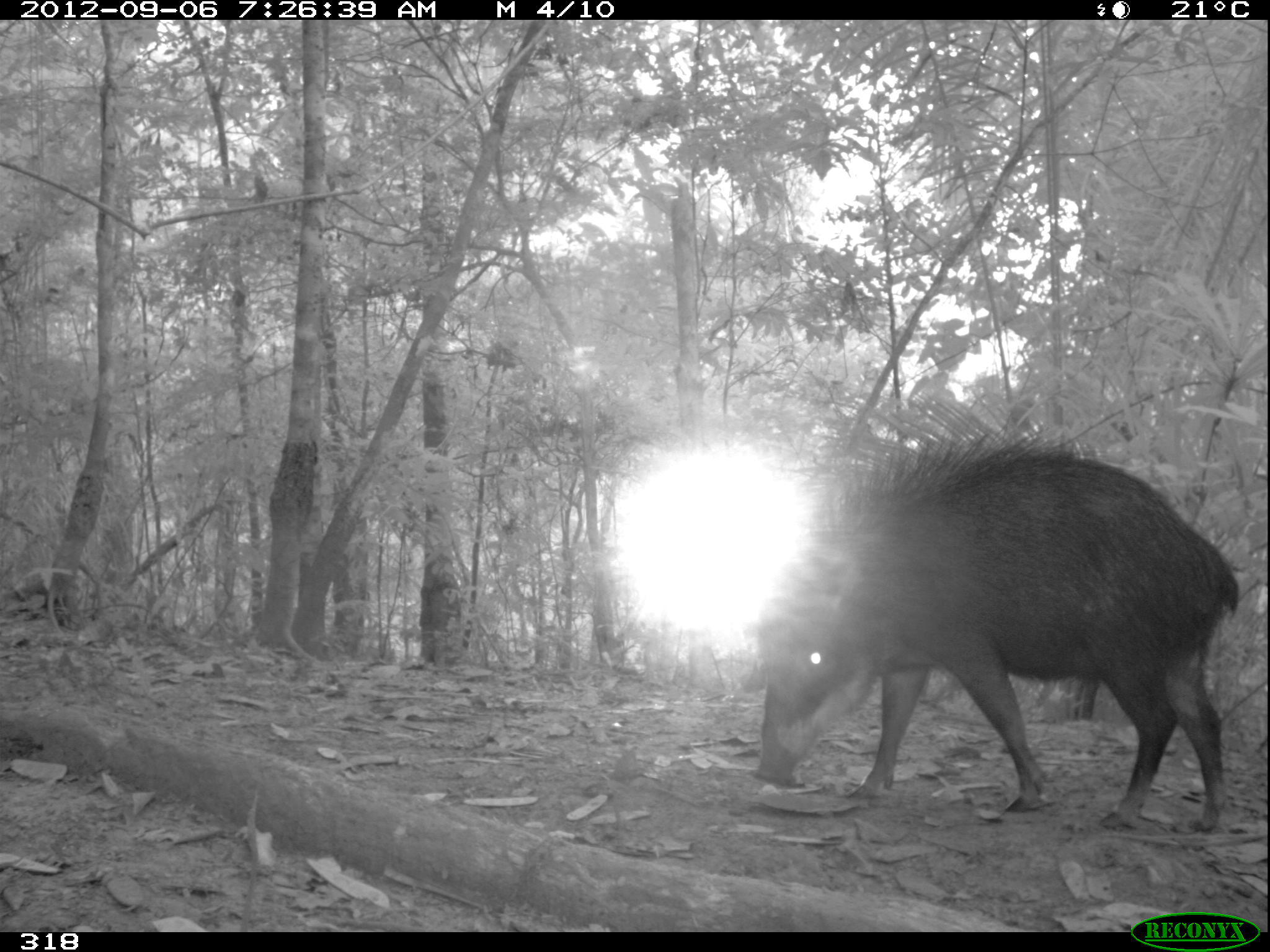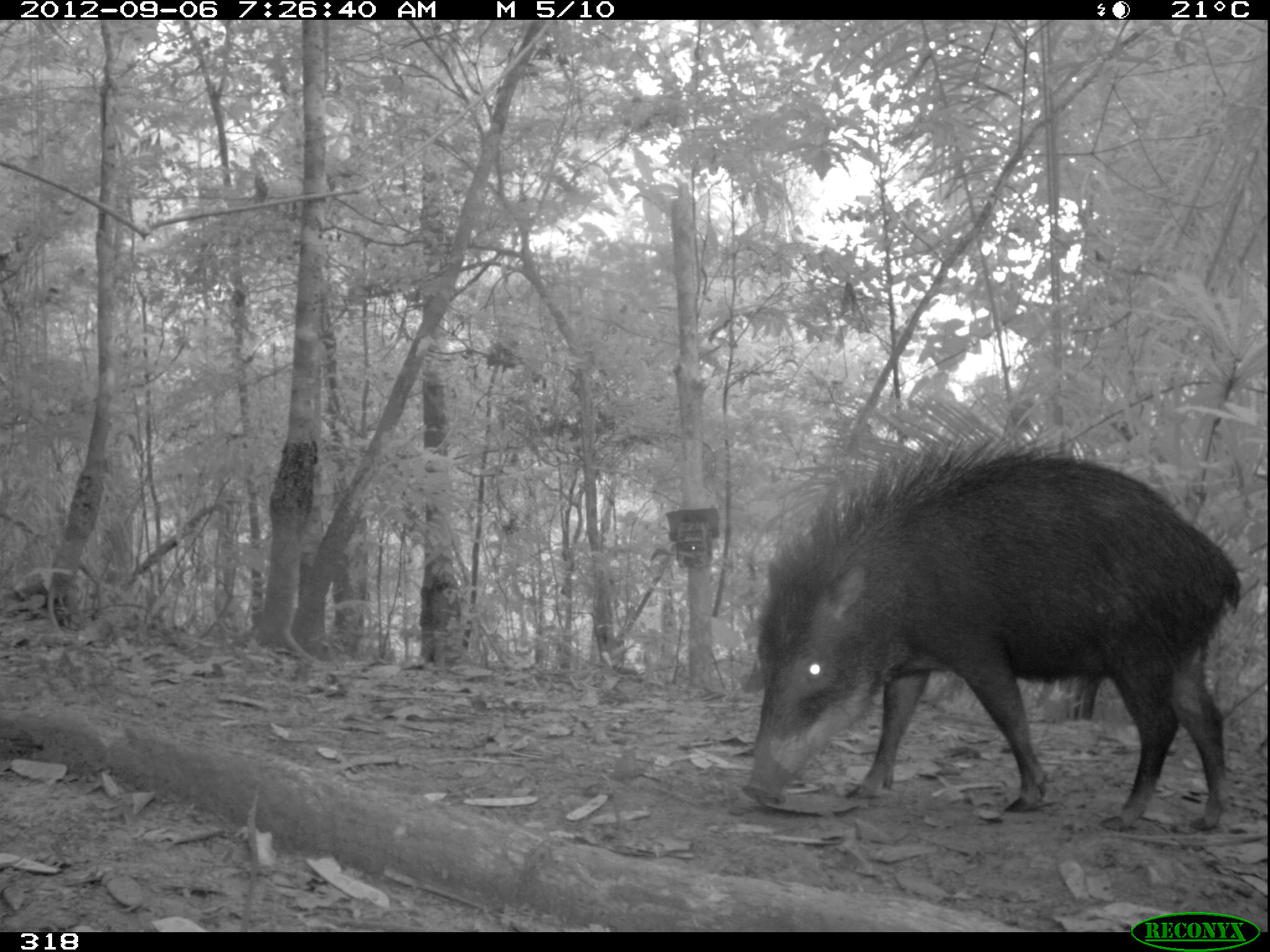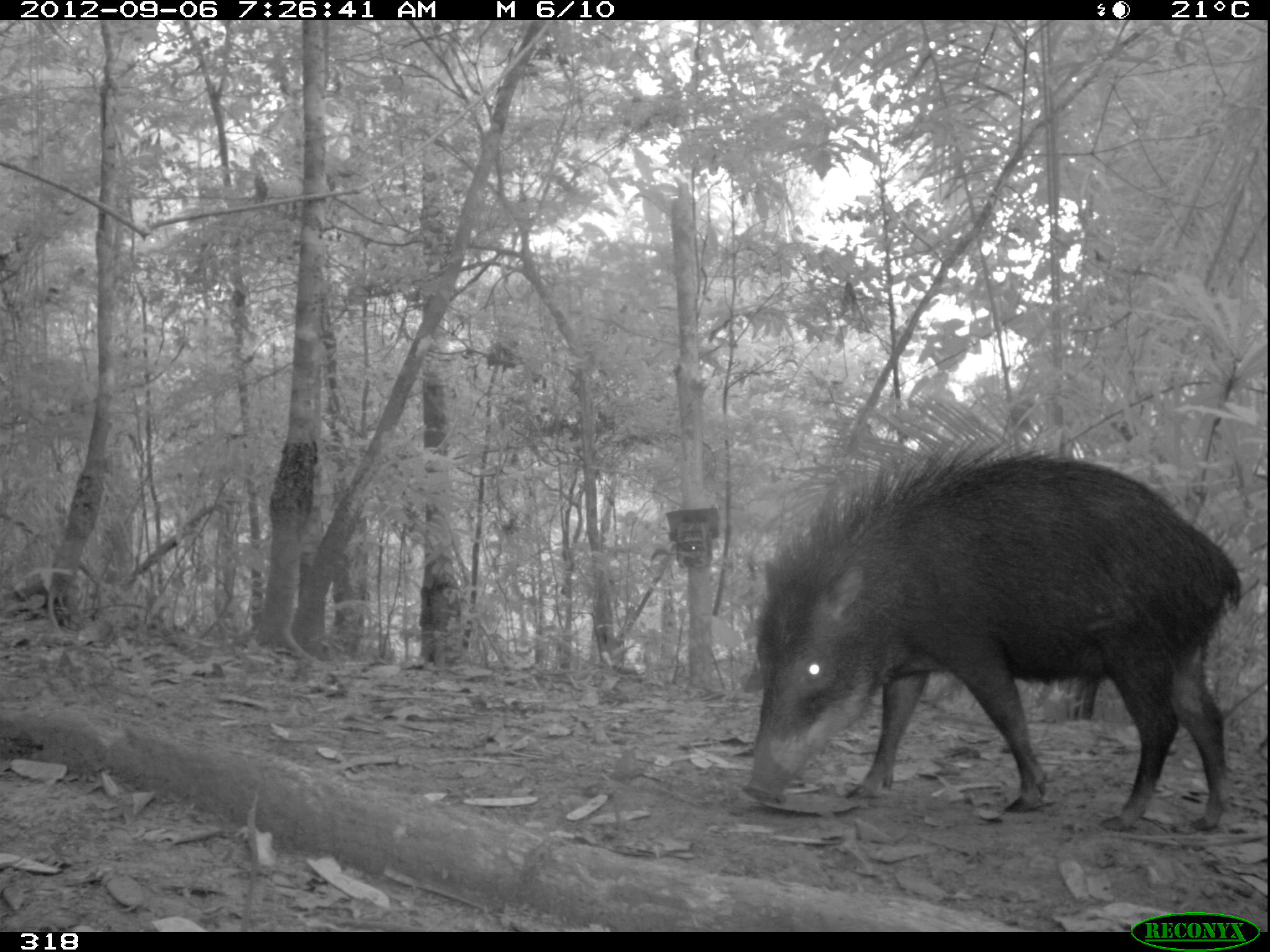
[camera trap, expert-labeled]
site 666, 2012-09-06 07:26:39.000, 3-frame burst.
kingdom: Animalia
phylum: Chordata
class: Mammalia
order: Artiodactyla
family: Tayassuidae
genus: Tayassu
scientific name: Tayassu pecari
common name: white-lipped peccary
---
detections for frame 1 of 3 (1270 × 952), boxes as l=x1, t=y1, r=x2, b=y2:
tayassu pecari: l=751, t=429, r=1239, b=833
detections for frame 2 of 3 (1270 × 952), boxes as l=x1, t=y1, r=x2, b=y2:
tayassu pecari: l=740, t=430, r=1241, b=832